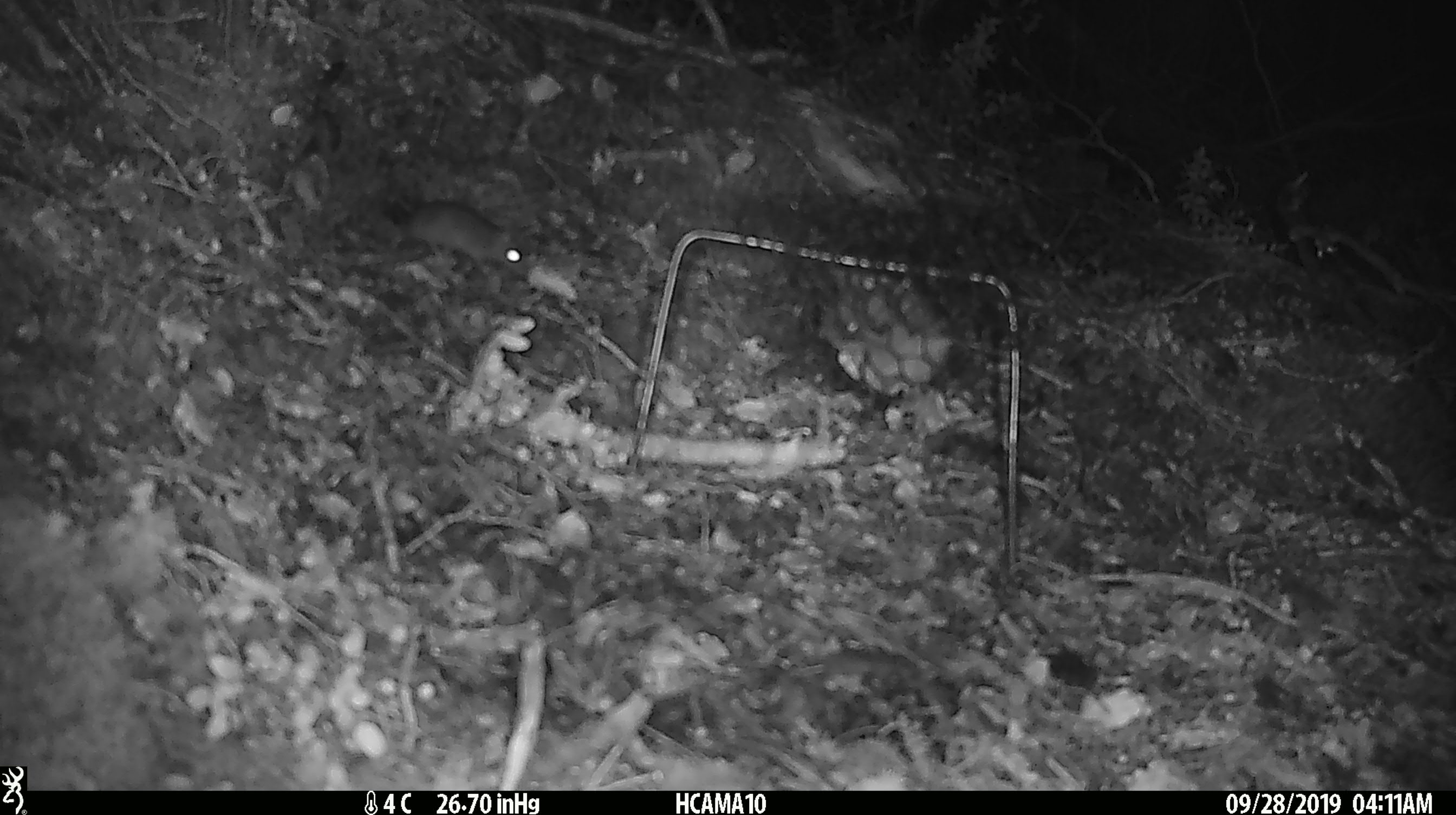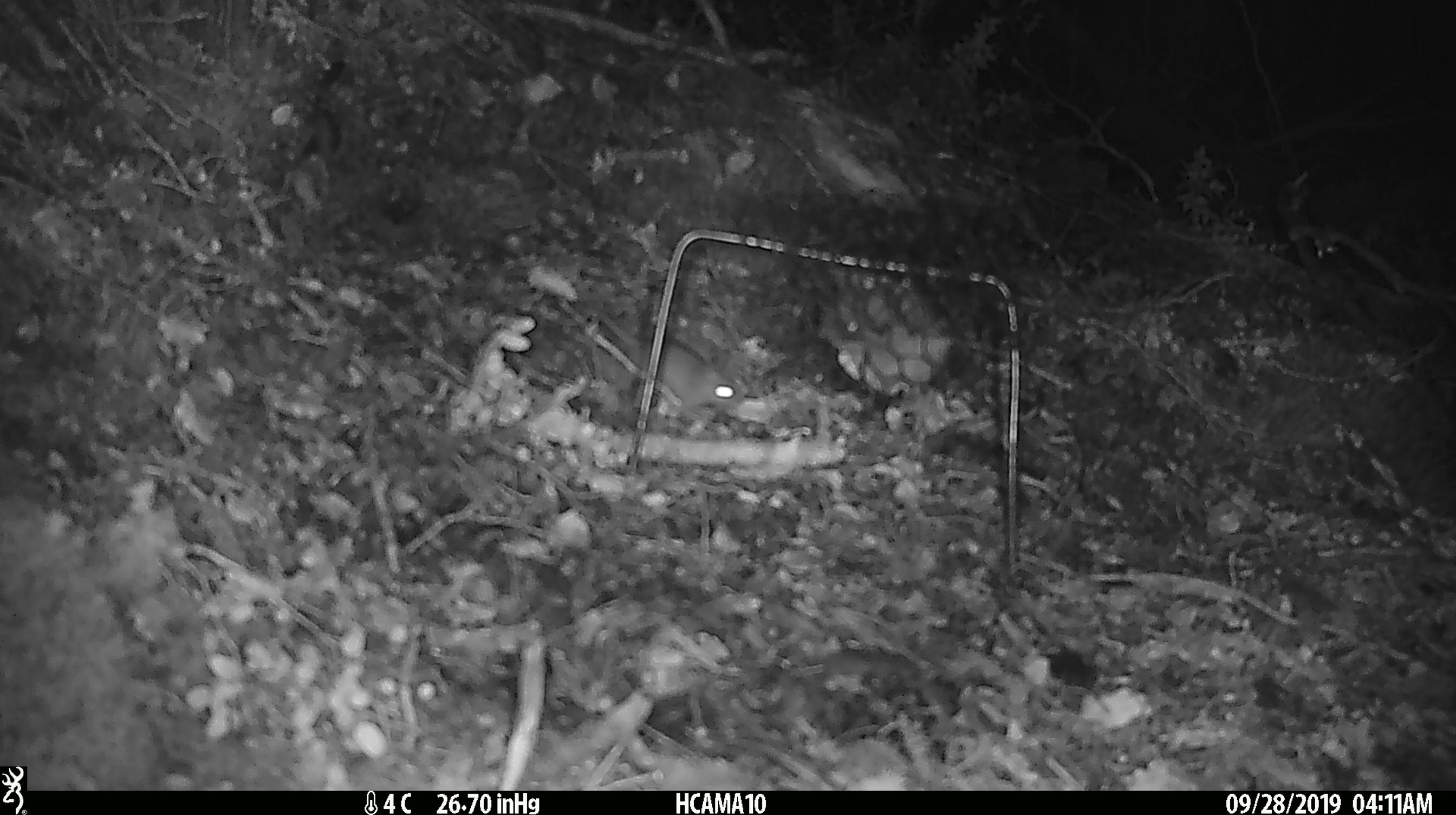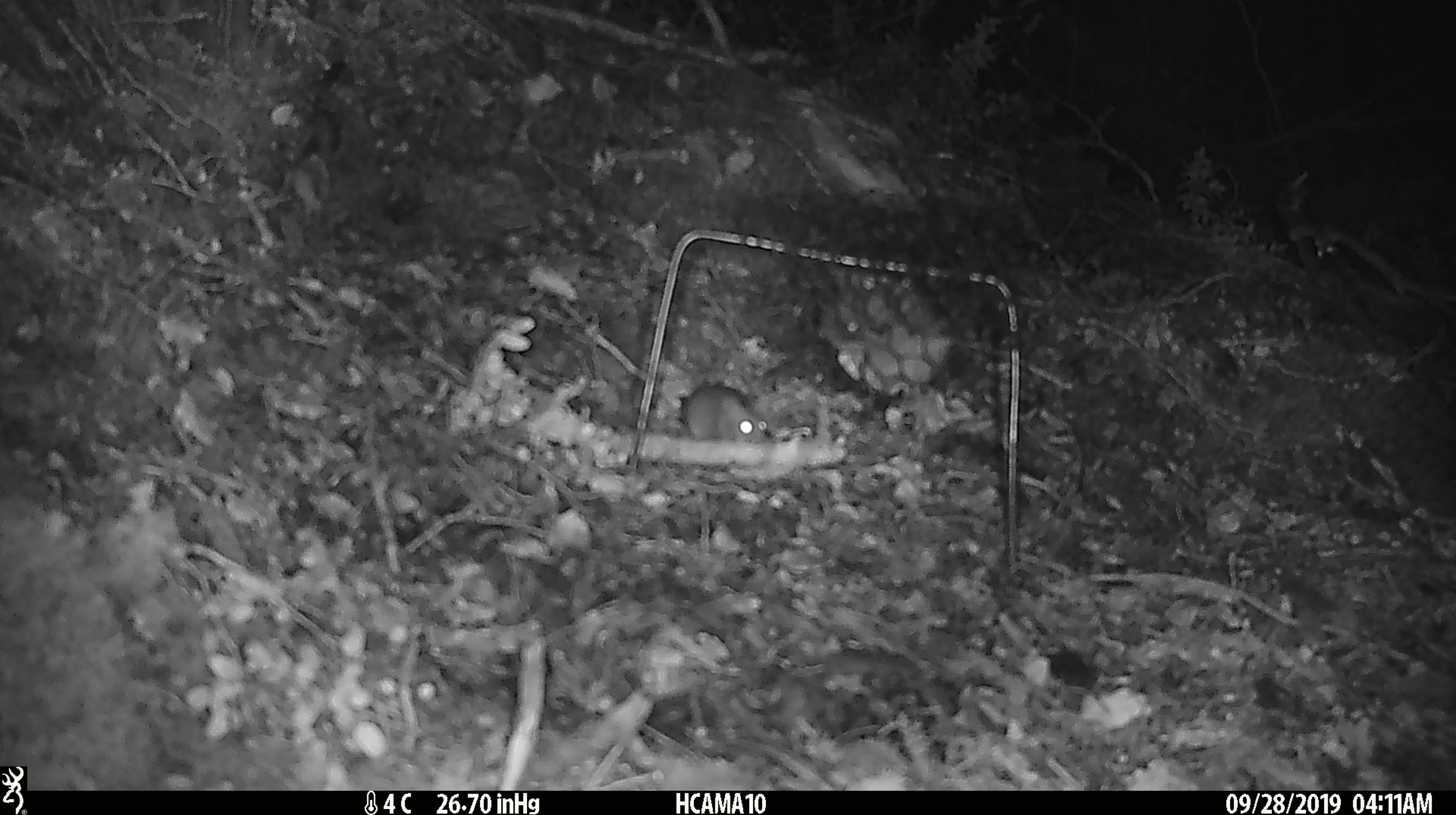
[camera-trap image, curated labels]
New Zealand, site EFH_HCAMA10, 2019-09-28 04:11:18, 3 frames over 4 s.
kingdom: Animalia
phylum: Chordata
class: Mammalia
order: Rodentia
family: Muridae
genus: Mus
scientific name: Mus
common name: mouse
Mouse (Mus).